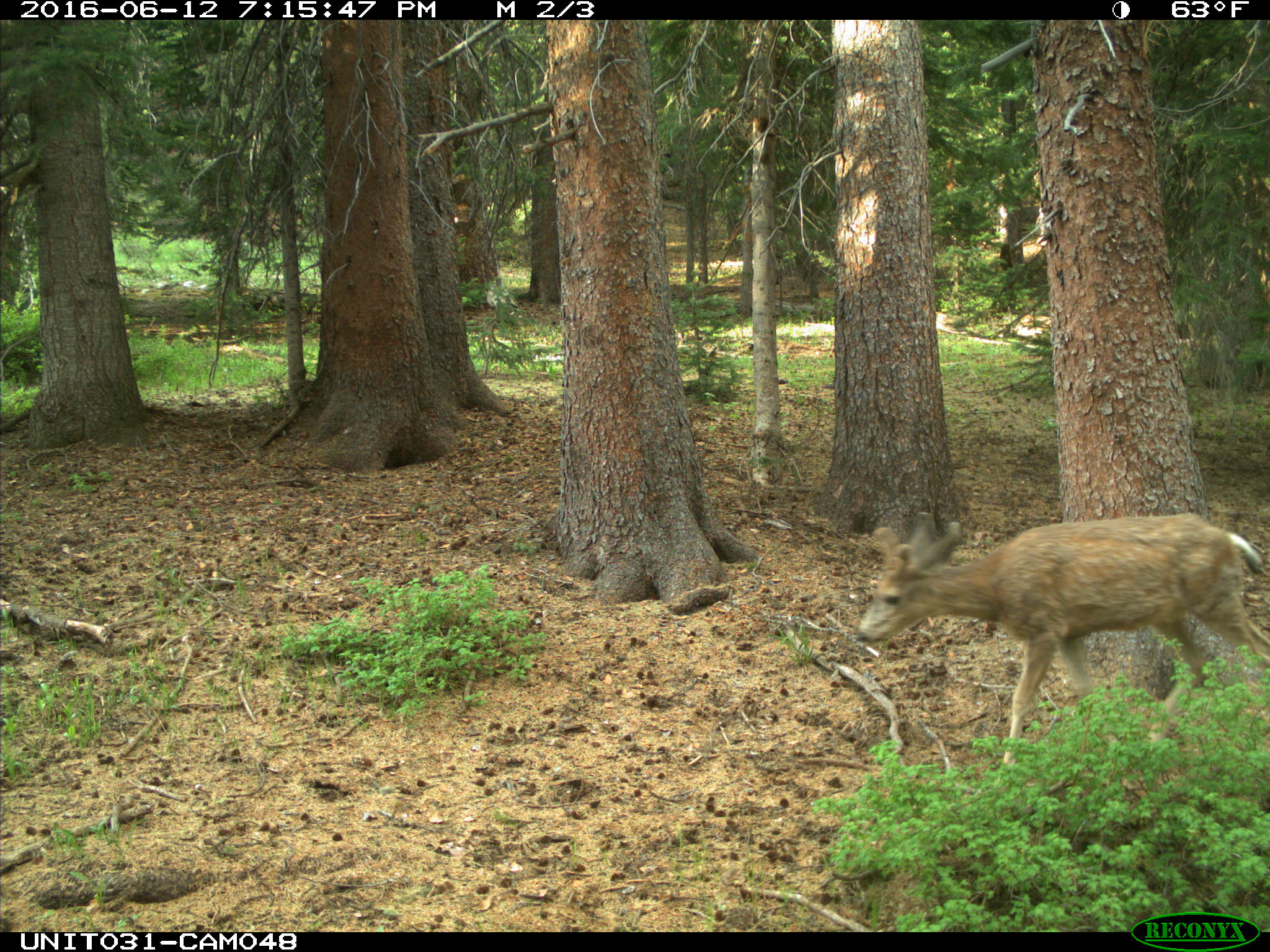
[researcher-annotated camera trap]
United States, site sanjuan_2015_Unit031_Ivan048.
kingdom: Animalia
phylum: Chordata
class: Mammalia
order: Artiodactyla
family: Cervidae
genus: Odocoileus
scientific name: Odocoileus hemionus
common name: mule deer